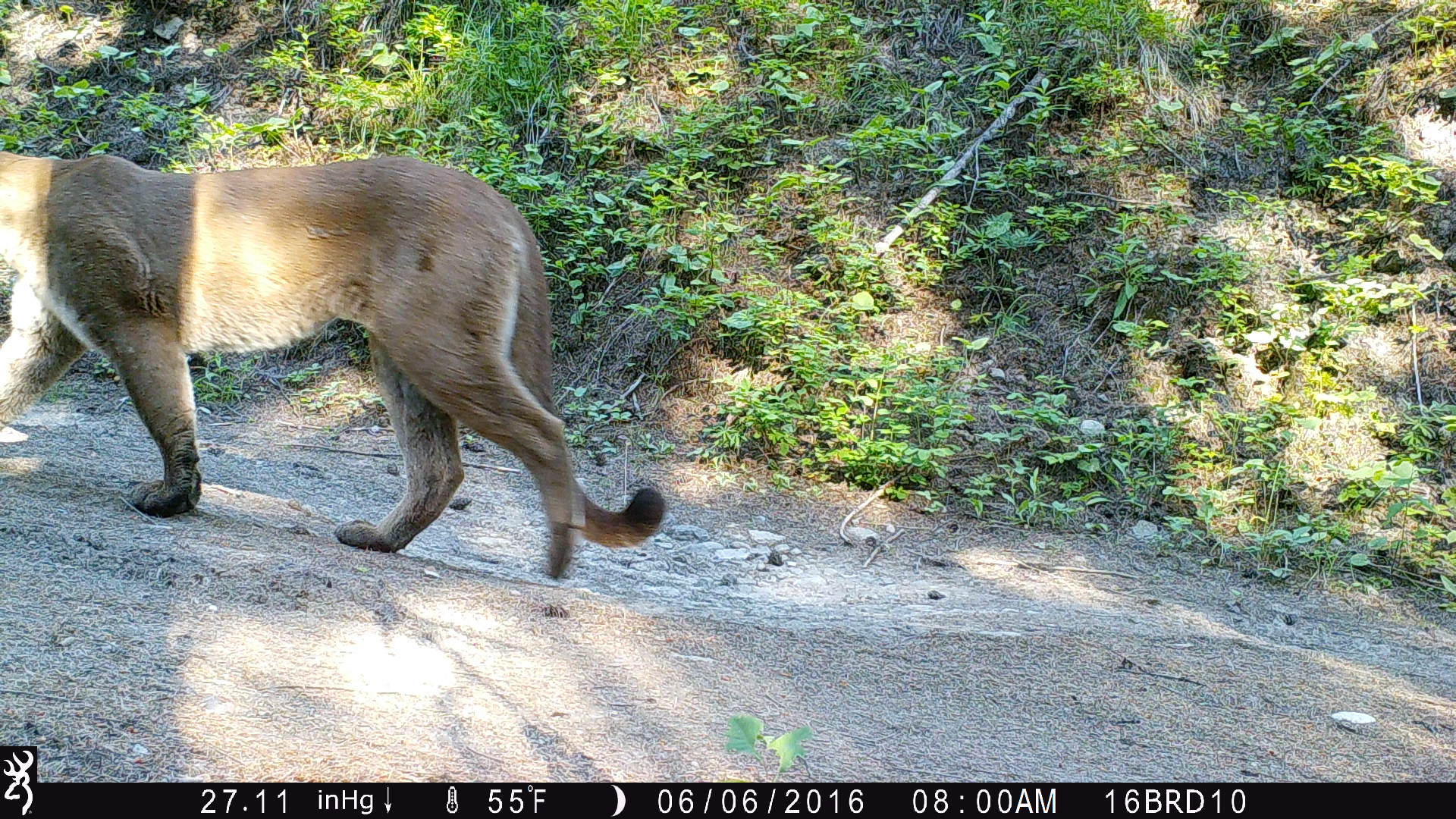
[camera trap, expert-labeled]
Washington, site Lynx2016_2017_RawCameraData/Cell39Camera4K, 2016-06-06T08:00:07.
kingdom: Animalia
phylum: Chordata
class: Mammalia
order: Carnivora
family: Felidae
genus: Puma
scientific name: Puma concolor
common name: mountain lion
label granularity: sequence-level